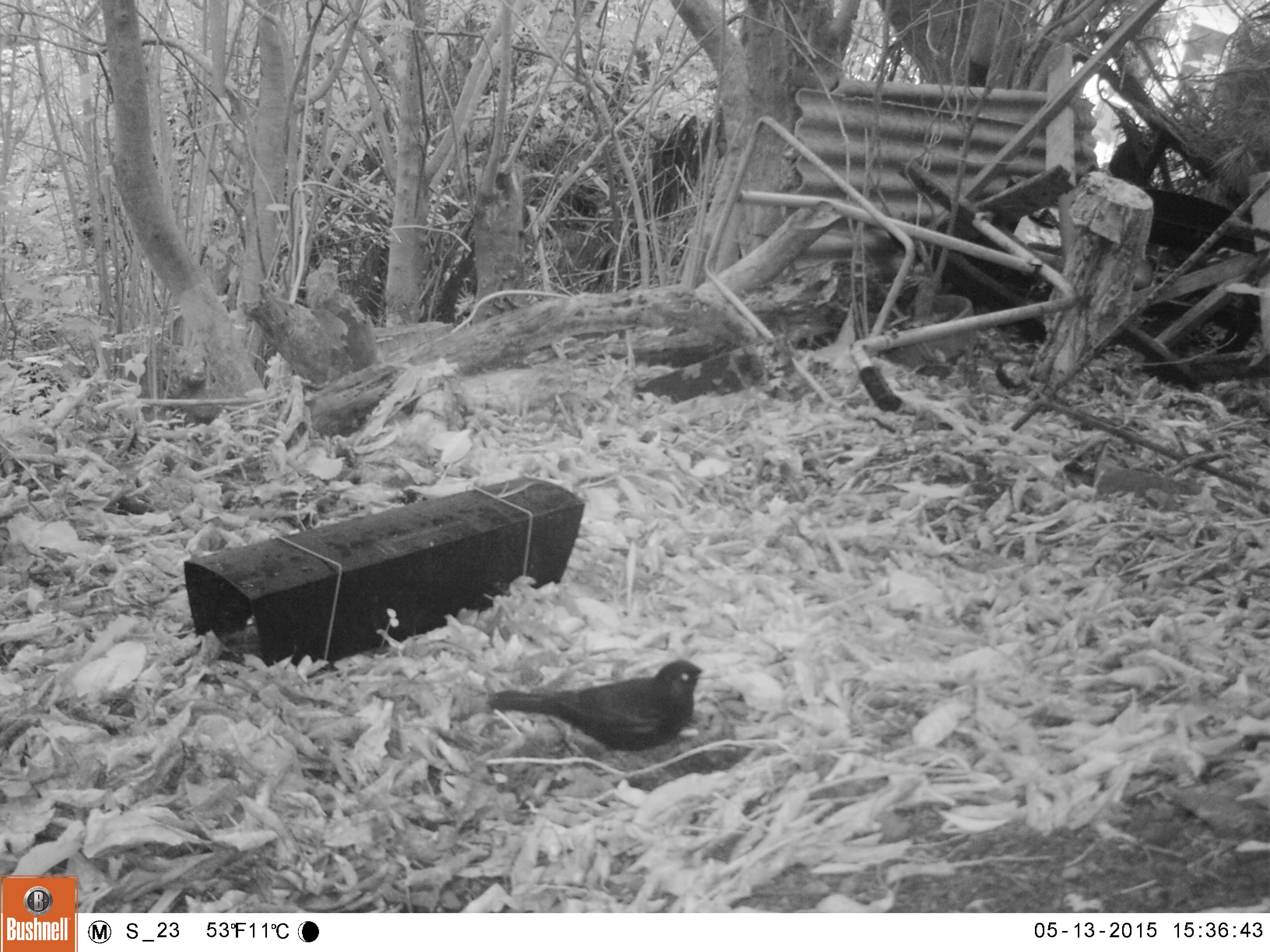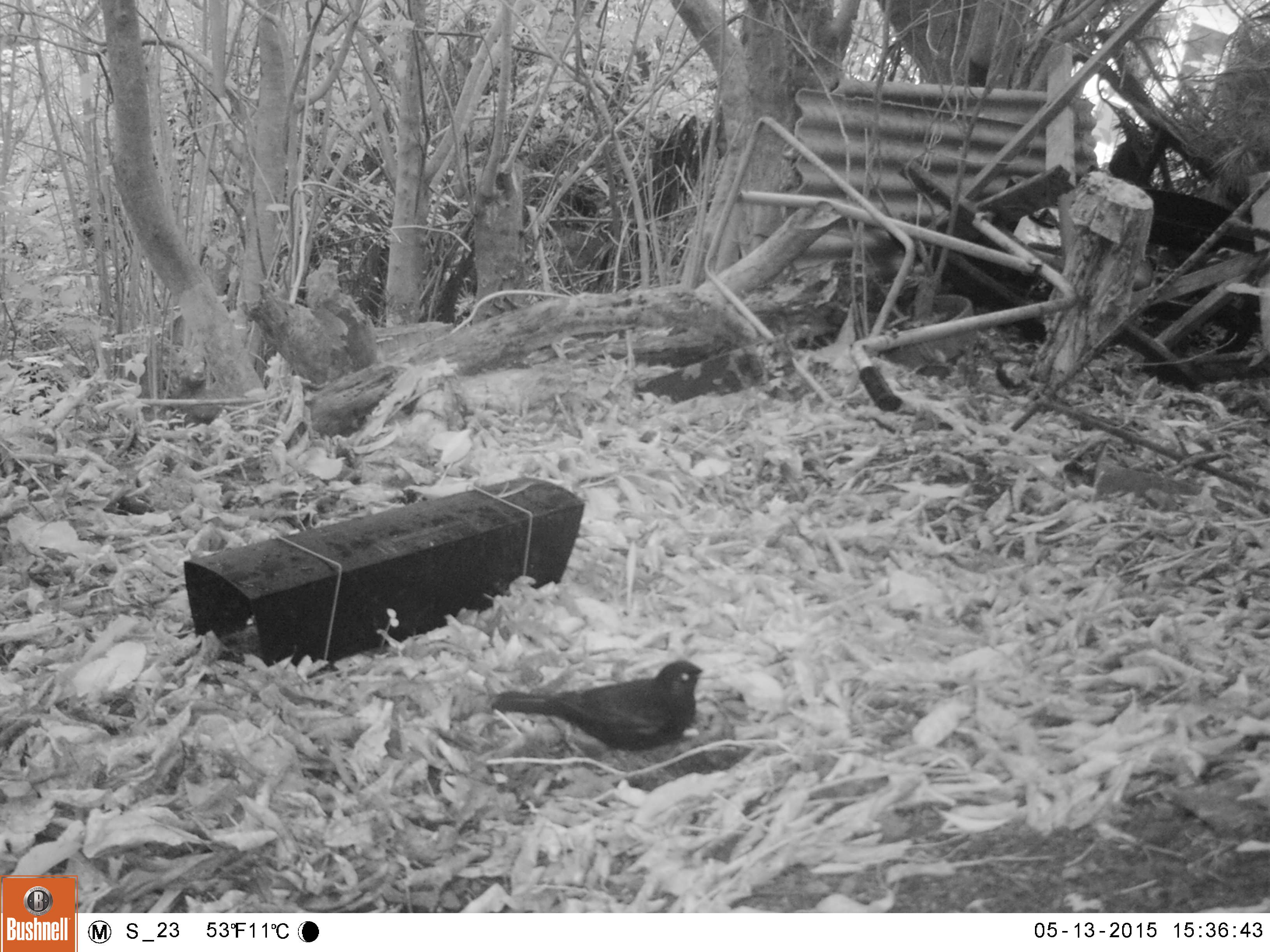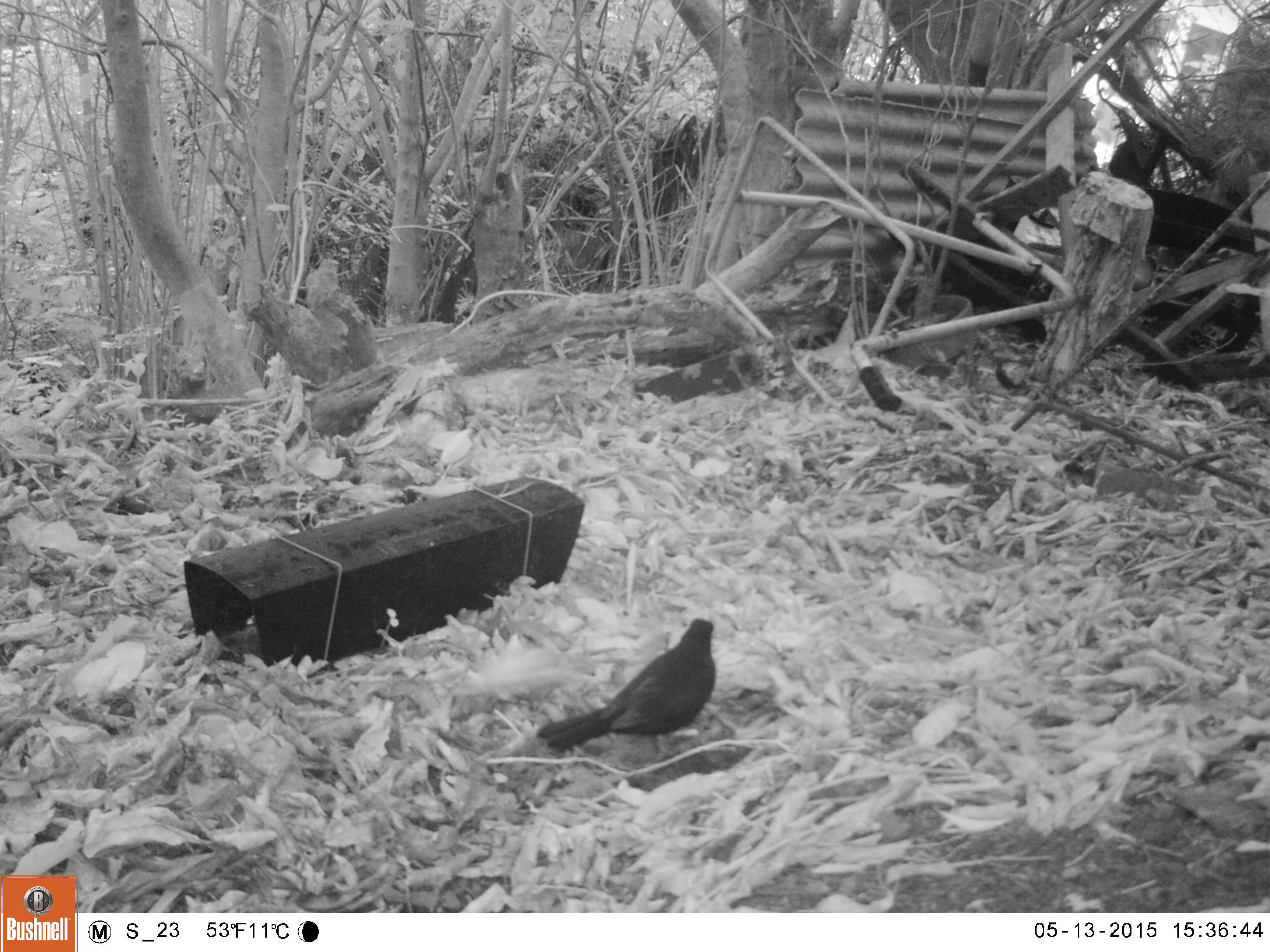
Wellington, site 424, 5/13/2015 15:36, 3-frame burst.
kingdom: Animalia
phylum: Chordata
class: Aves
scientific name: Aves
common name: bird